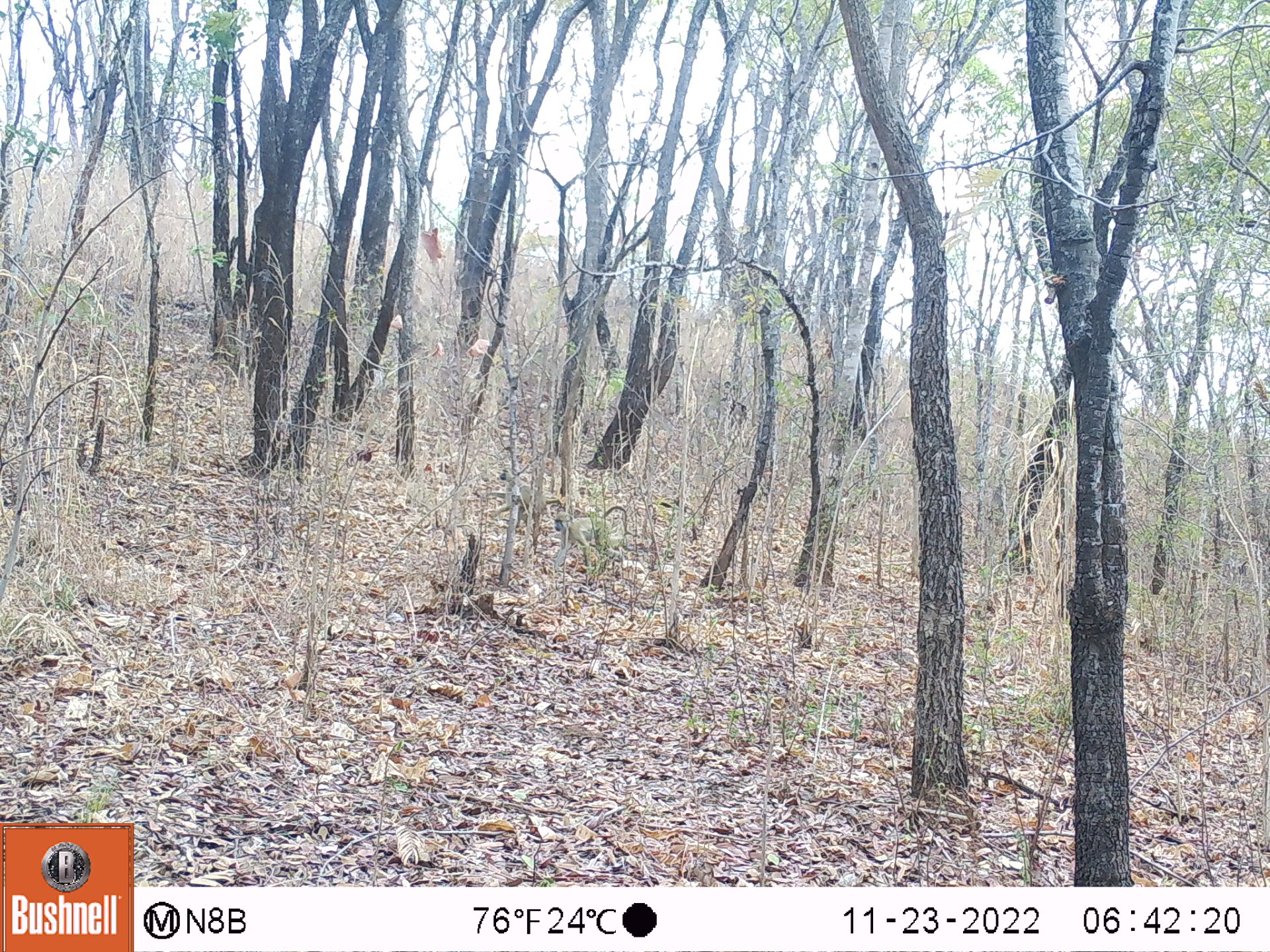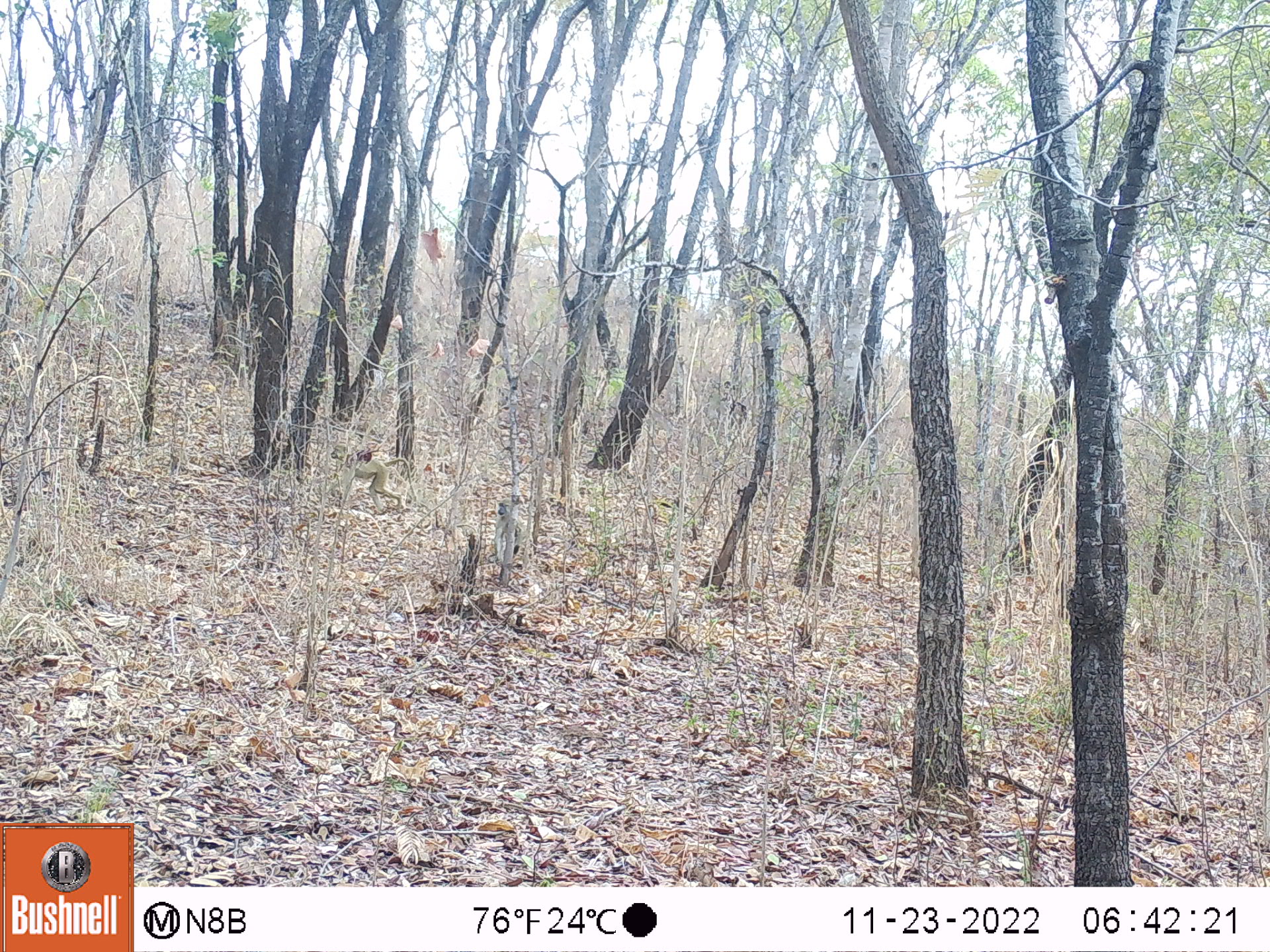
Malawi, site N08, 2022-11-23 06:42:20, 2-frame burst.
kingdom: Animalia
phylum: Chordata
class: Mammalia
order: Primates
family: Cercopithecidae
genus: Papio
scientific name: Papio cynocephalus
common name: yellow baboon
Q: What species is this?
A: Yellow baboon (Papio cynocephalus).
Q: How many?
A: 2.